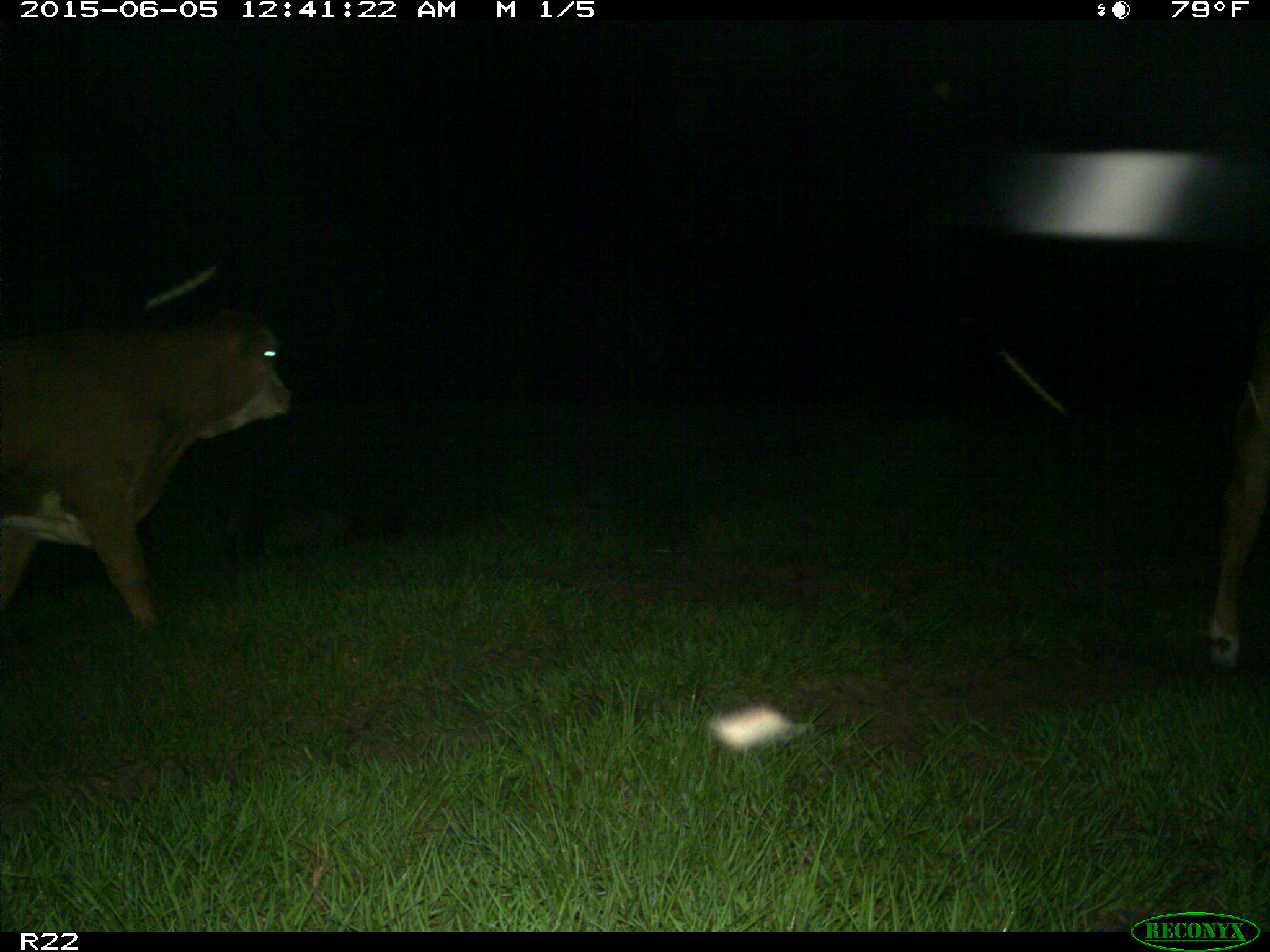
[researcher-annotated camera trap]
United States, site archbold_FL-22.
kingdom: Animalia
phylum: Chordata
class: Mammalia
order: Artiodactyla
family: Bovidae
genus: Bos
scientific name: Bos taurus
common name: domestic cow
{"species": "Bos taurus (domestic cow)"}